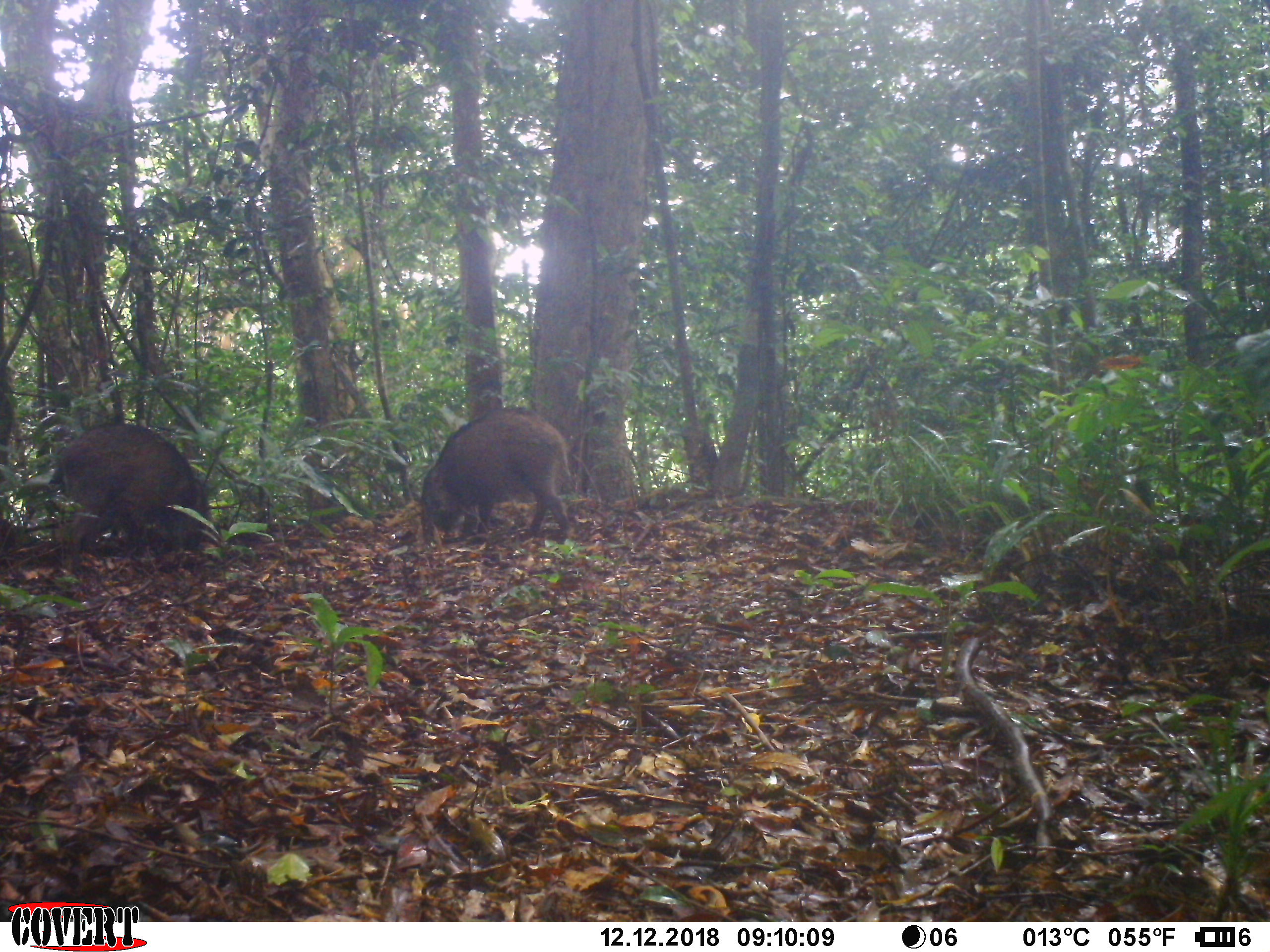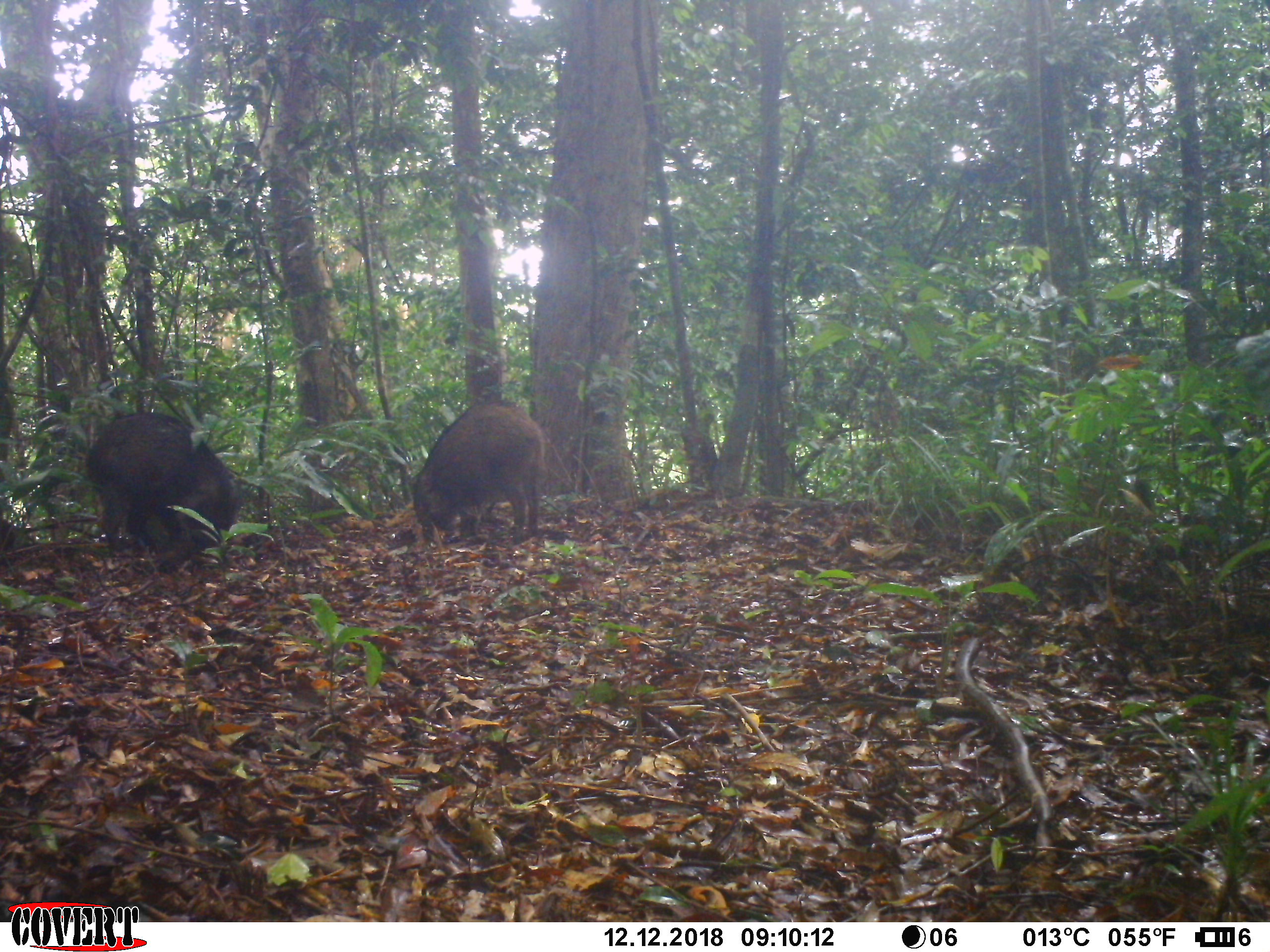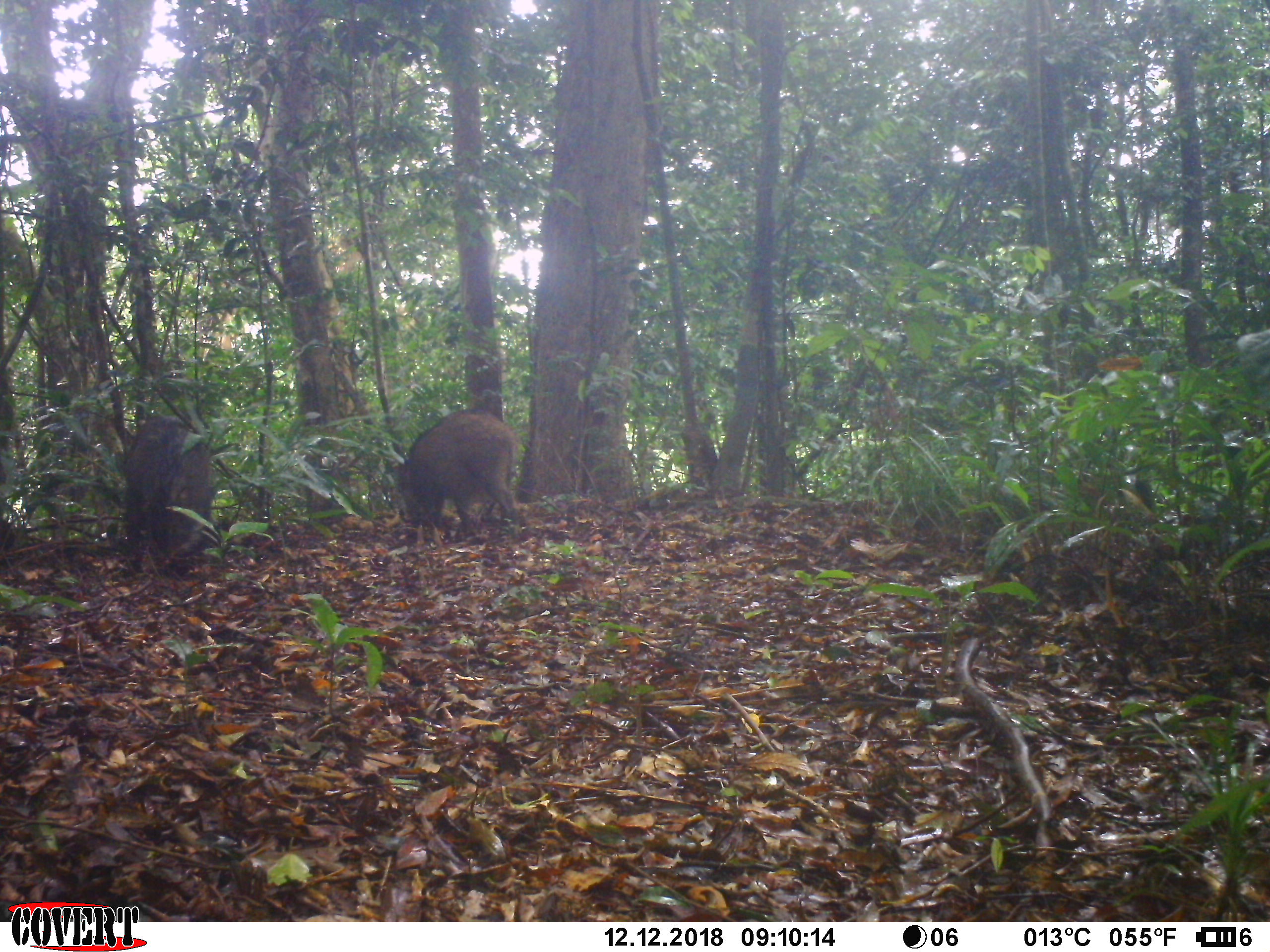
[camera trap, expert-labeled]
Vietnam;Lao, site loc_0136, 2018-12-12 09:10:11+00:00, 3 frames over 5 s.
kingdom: Animalia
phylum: Chordata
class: Mammalia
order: Artiodactyla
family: Suidae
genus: Sus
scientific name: Sus scrofa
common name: eurasian wild pig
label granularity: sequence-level